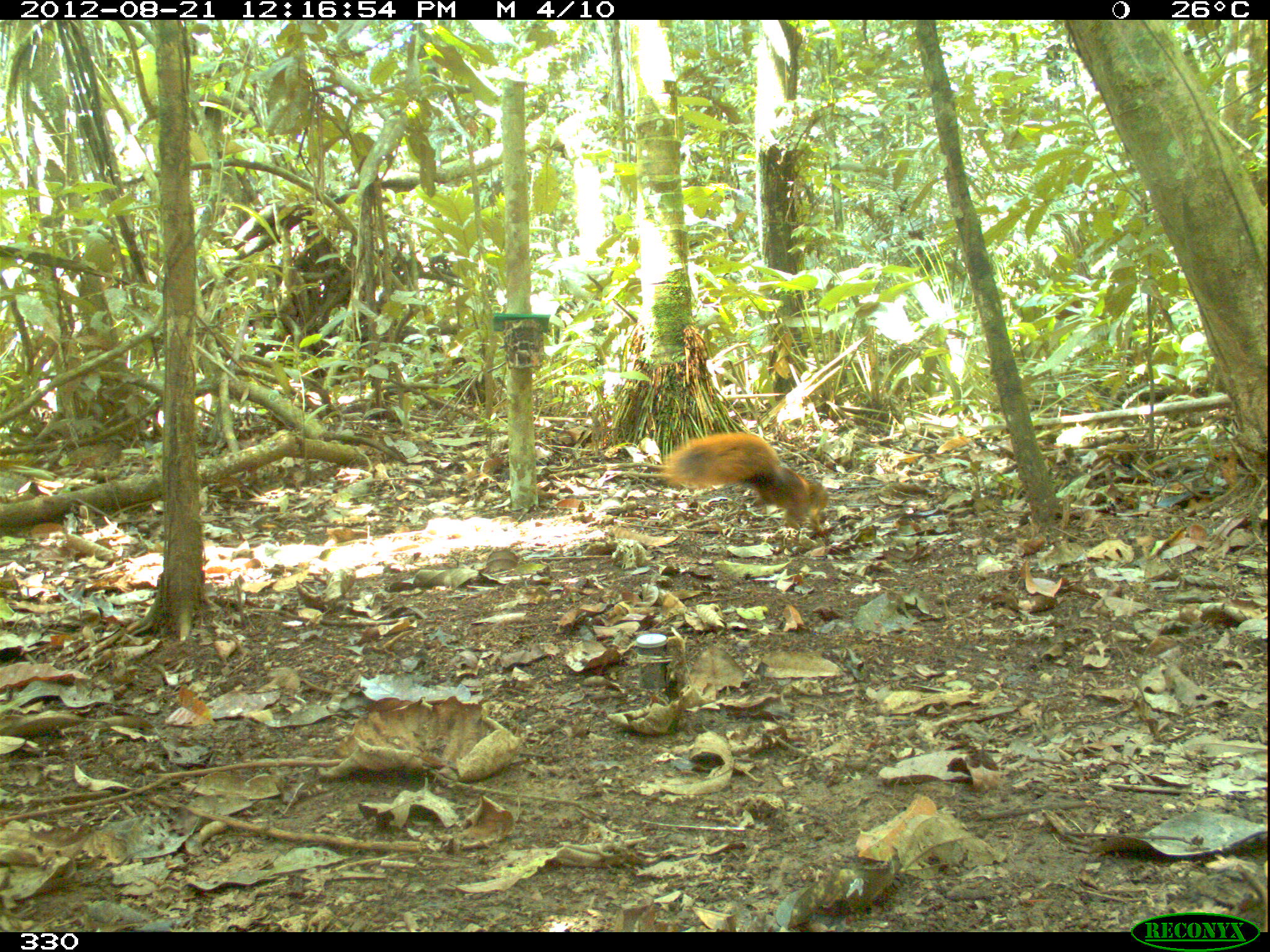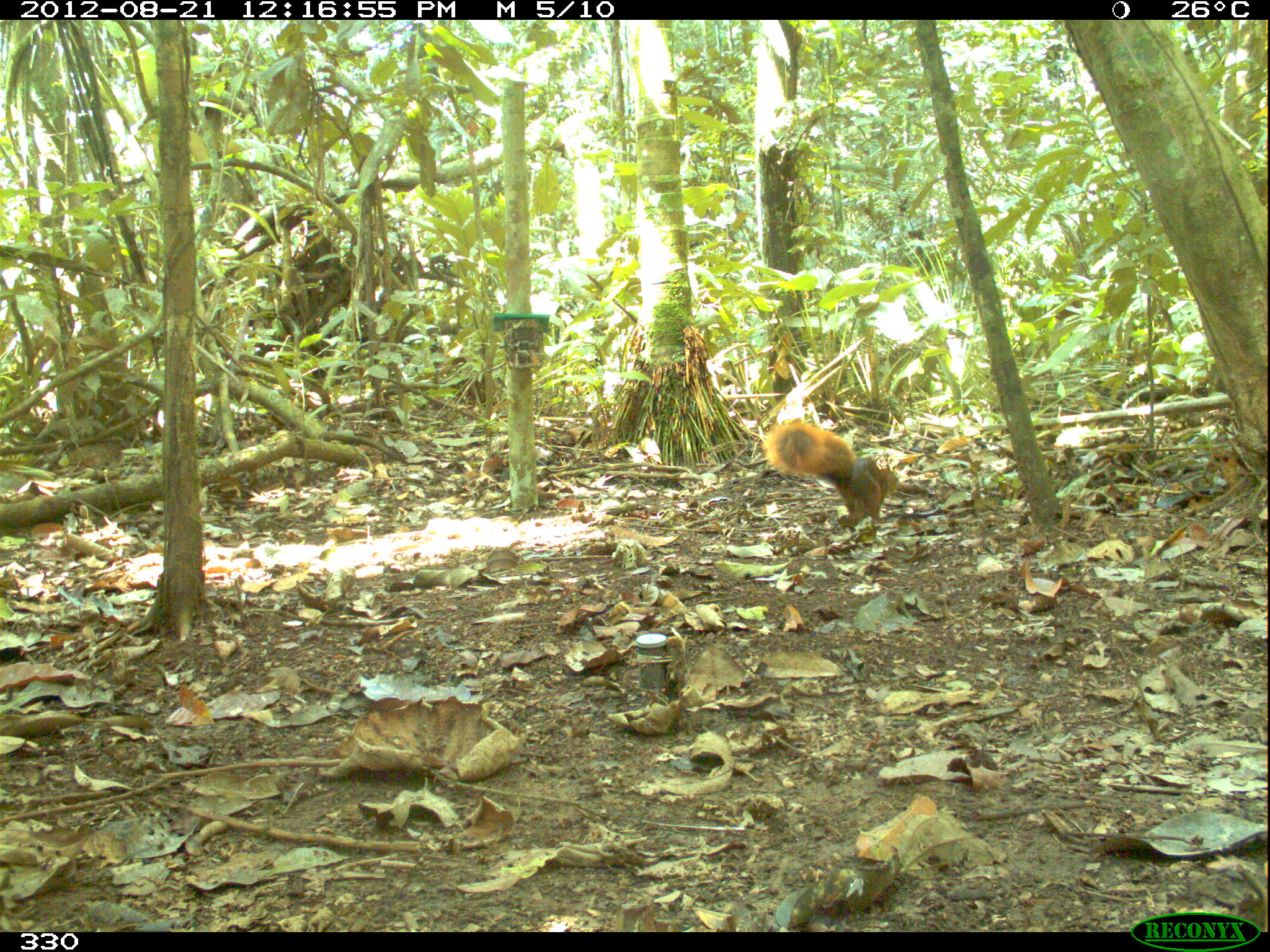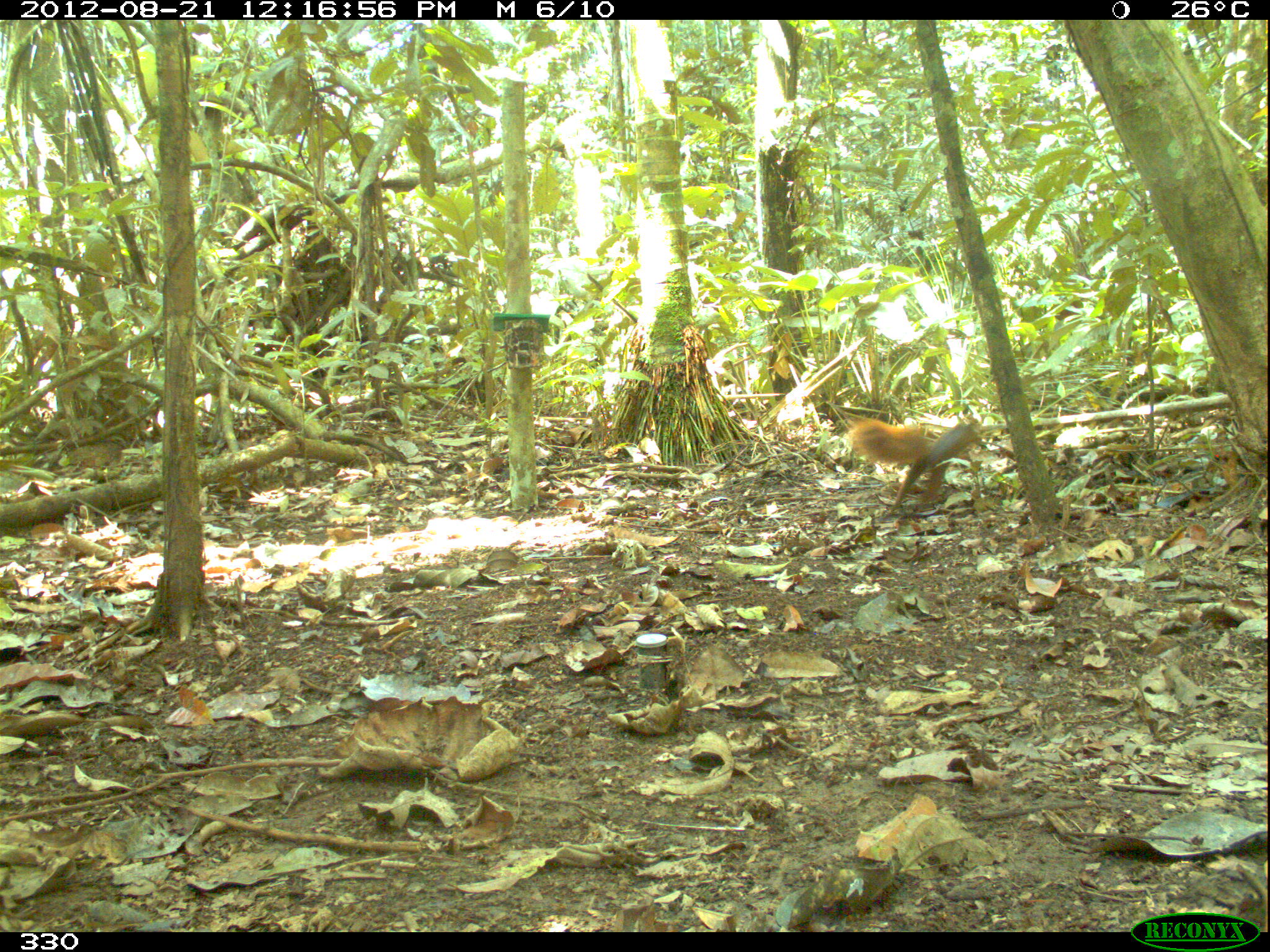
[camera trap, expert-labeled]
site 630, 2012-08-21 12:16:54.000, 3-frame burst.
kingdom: Animalia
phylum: Chordata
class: Mammalia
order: Rodentia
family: Sciuridae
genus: Sciurus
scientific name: Sciurus spadiceus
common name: southern amazon red squirrel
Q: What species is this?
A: Sciurus spadiceus (southern amazon red squirrel).